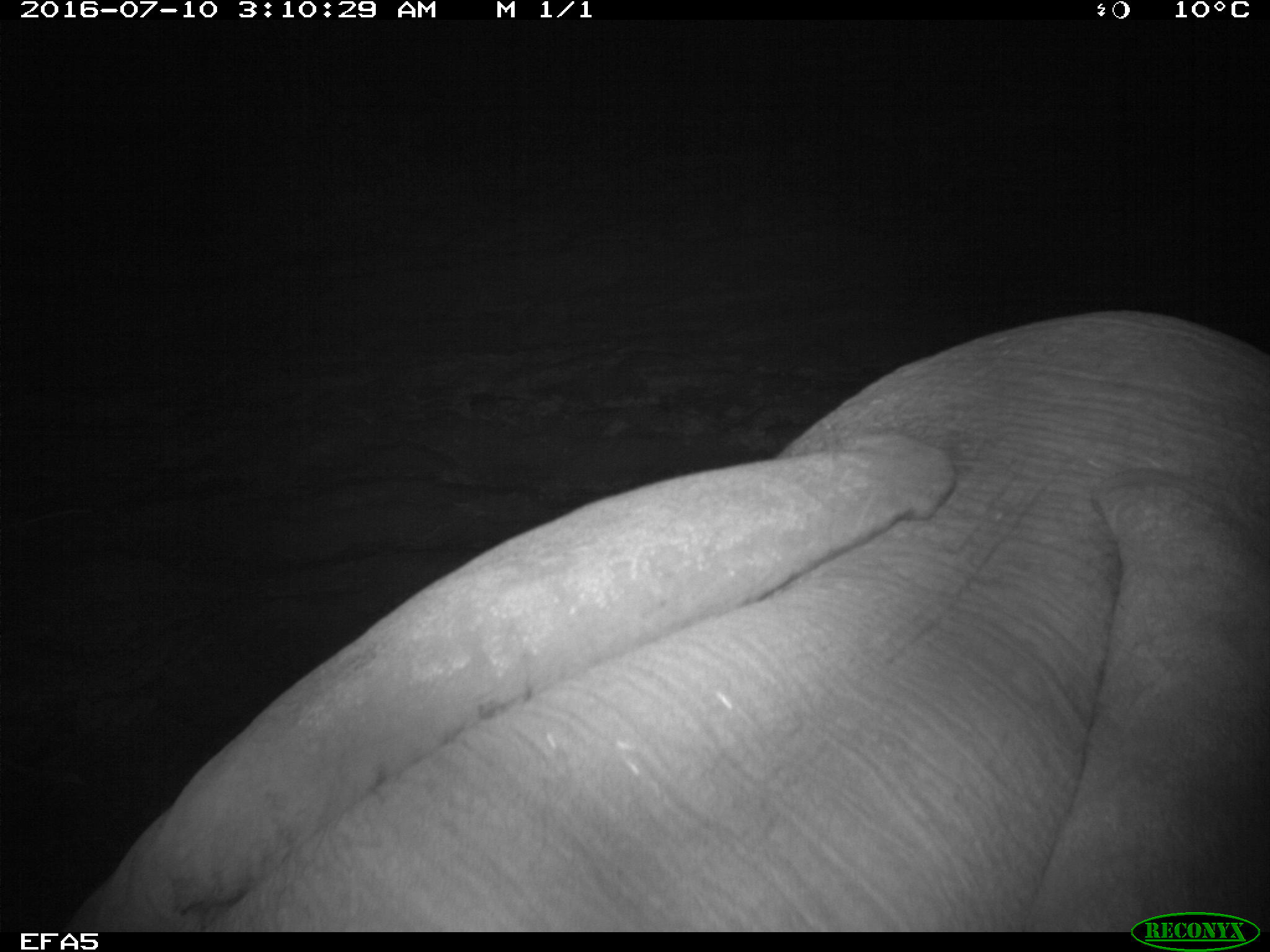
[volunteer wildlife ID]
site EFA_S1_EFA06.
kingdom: Animalia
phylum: Chordata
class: Mammalia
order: Proboscidea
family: Elephantidae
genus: Loxodonta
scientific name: Loxodonta africana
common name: african bush elephant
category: elephant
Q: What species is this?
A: Elephant (african bush elephant) (Loxodonta africana).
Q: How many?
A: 1.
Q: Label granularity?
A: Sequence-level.